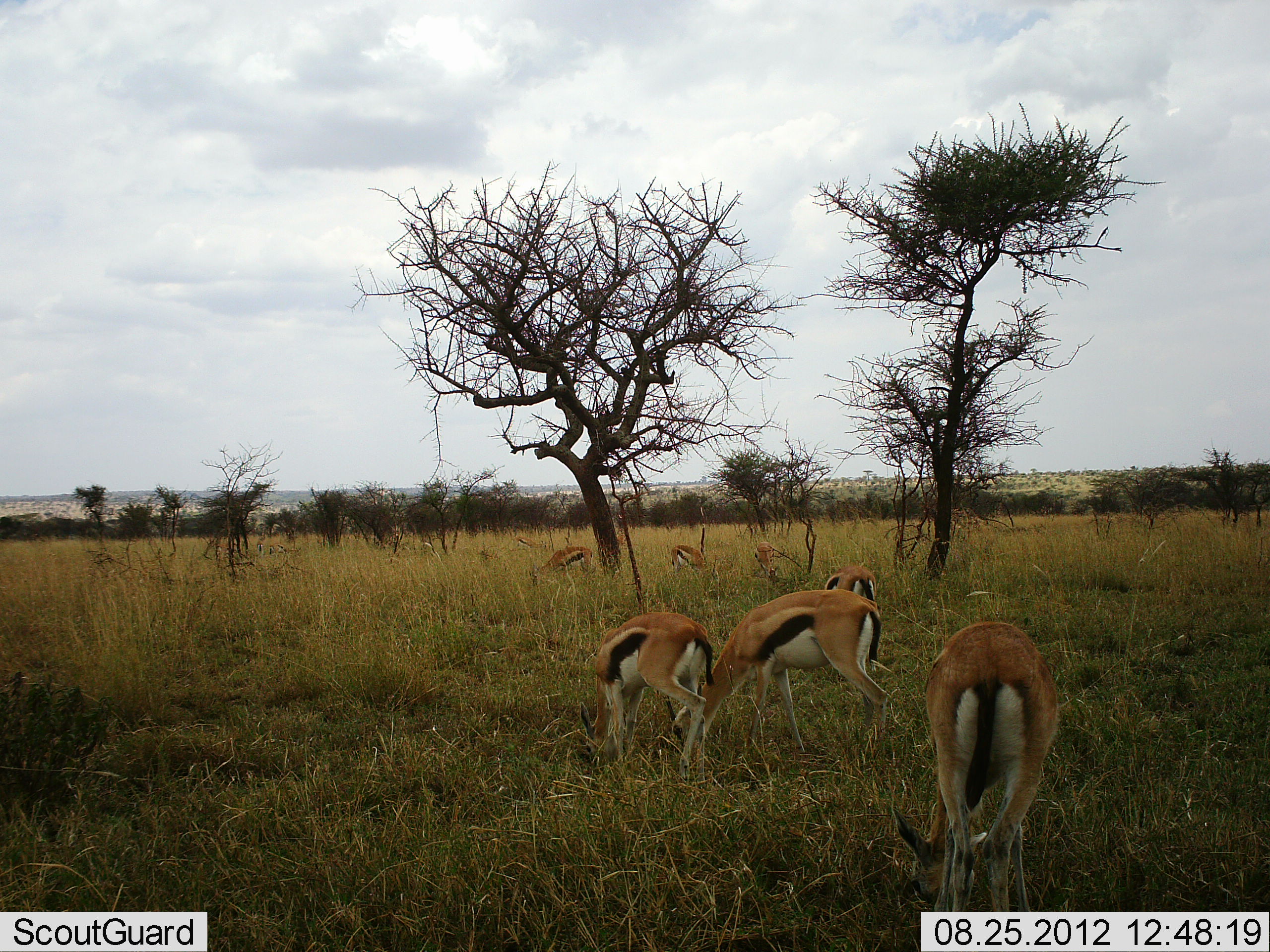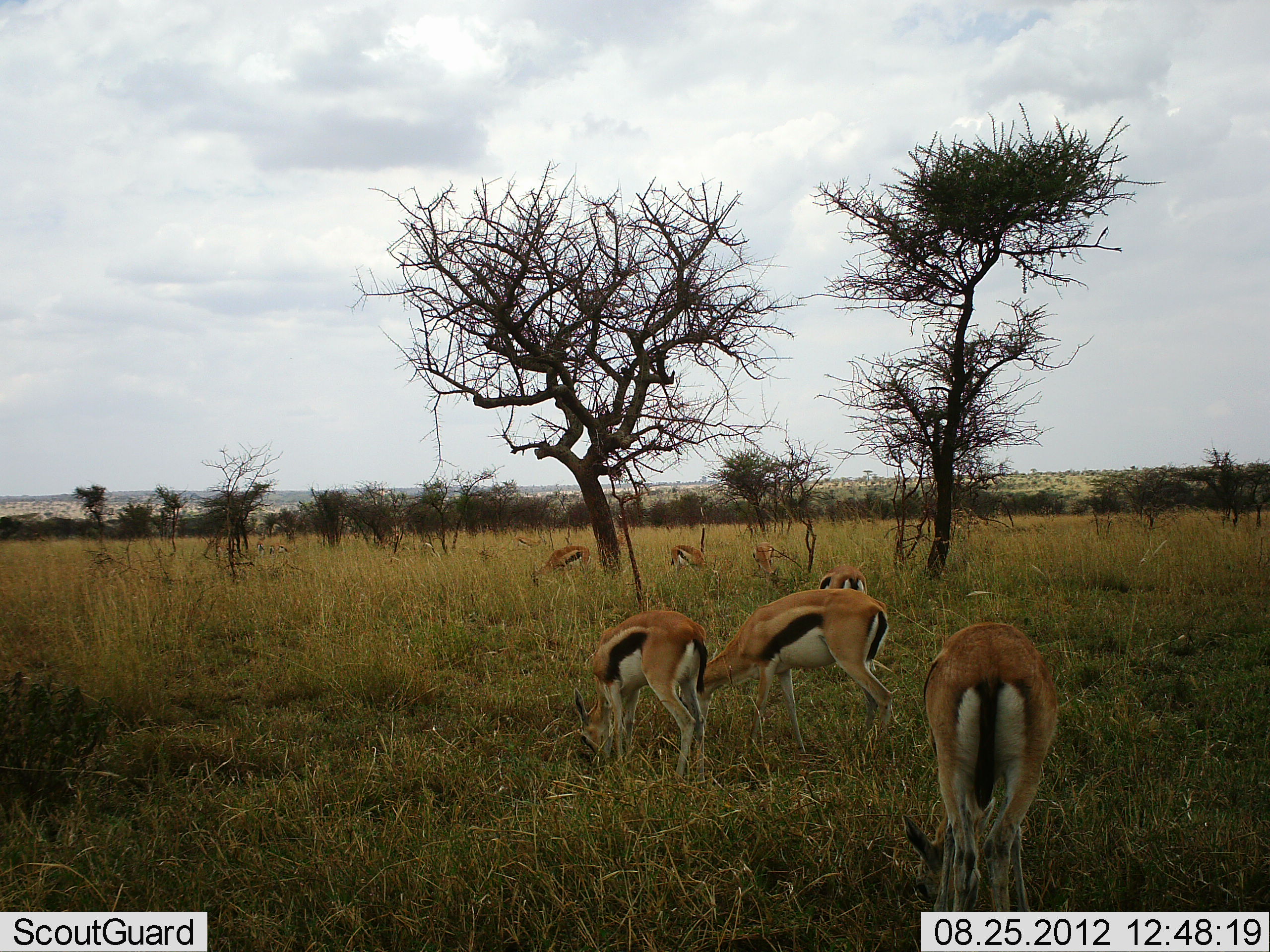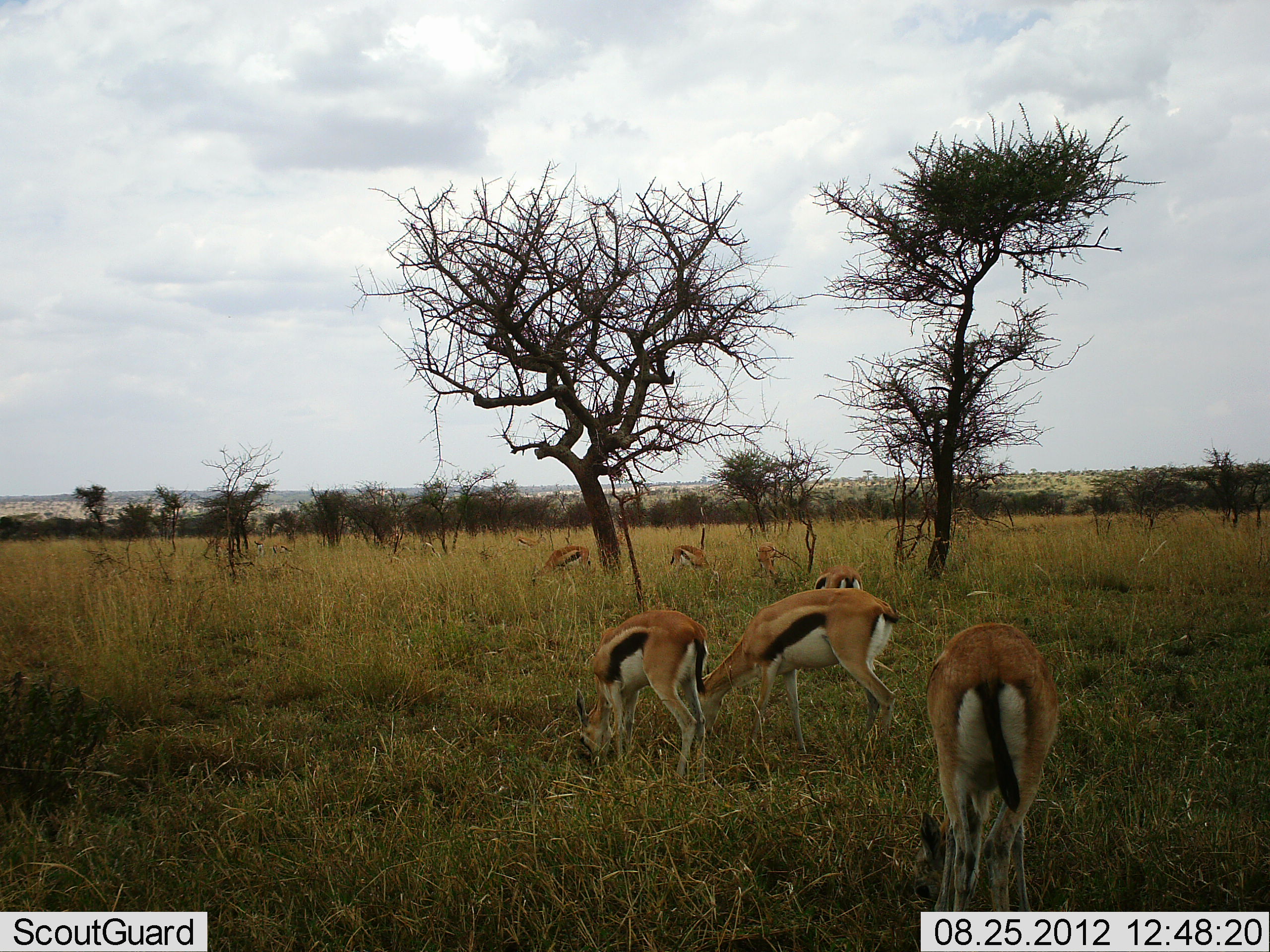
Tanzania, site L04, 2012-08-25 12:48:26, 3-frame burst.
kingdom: Animalia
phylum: Chordata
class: Mammalia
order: Artiodactyla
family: Bovidae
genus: Eudorcas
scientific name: Eudorcas thomsonii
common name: thomson's gazelle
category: gazellethomsons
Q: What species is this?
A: Gazellethomsons (thomson's gazelle) (Eudorcas thomsonii).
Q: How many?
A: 8.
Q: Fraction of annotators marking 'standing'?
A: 20%.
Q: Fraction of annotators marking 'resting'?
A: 0%.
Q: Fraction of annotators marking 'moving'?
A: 0%.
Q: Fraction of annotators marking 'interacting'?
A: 0%.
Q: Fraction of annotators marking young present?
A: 0%.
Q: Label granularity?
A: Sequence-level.